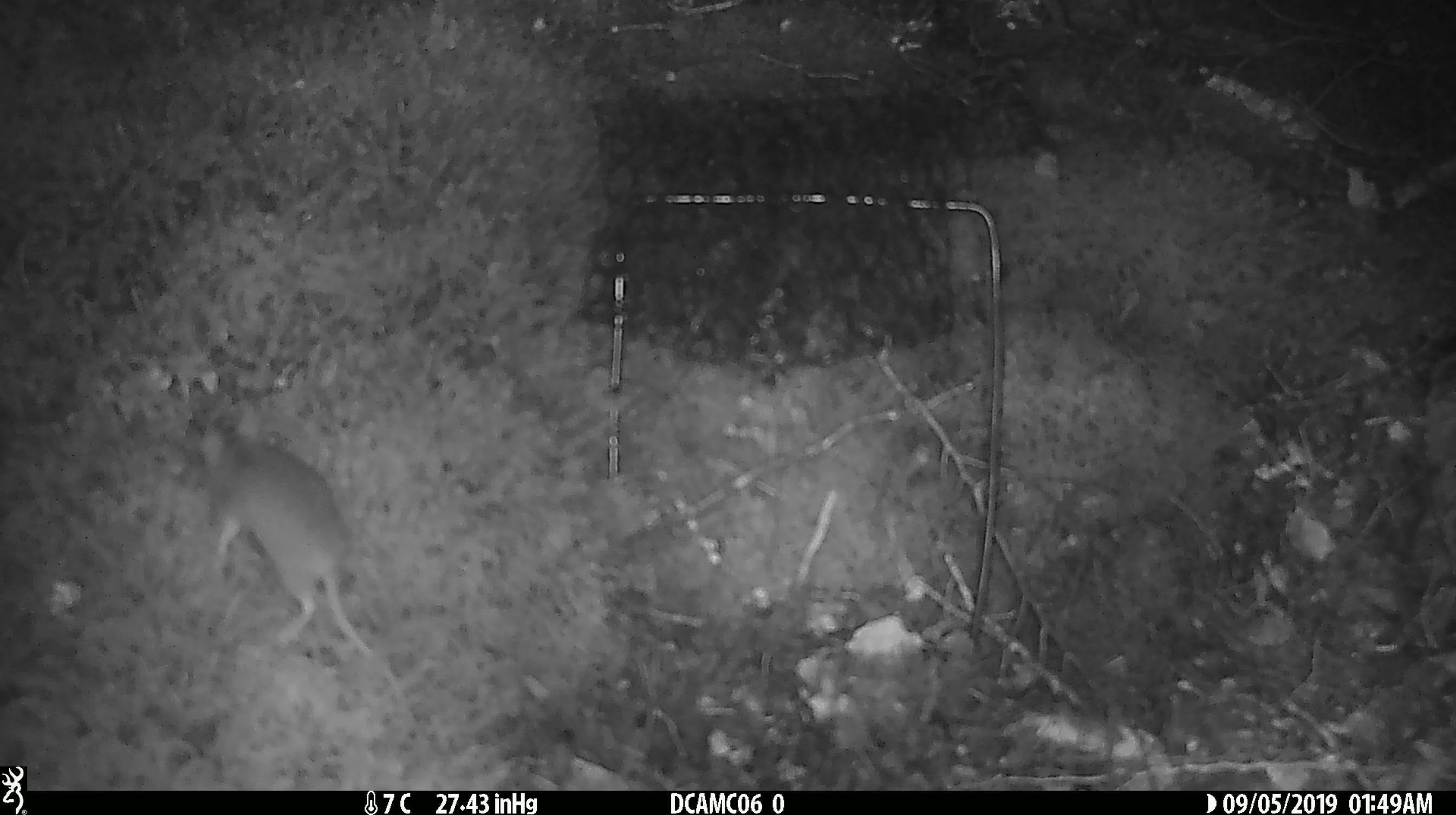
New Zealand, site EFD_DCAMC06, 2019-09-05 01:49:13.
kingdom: Animalia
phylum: Chordata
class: Mammalia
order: Rodentia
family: Muridae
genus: Mus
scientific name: Mus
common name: mouse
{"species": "mouse (Mus)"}